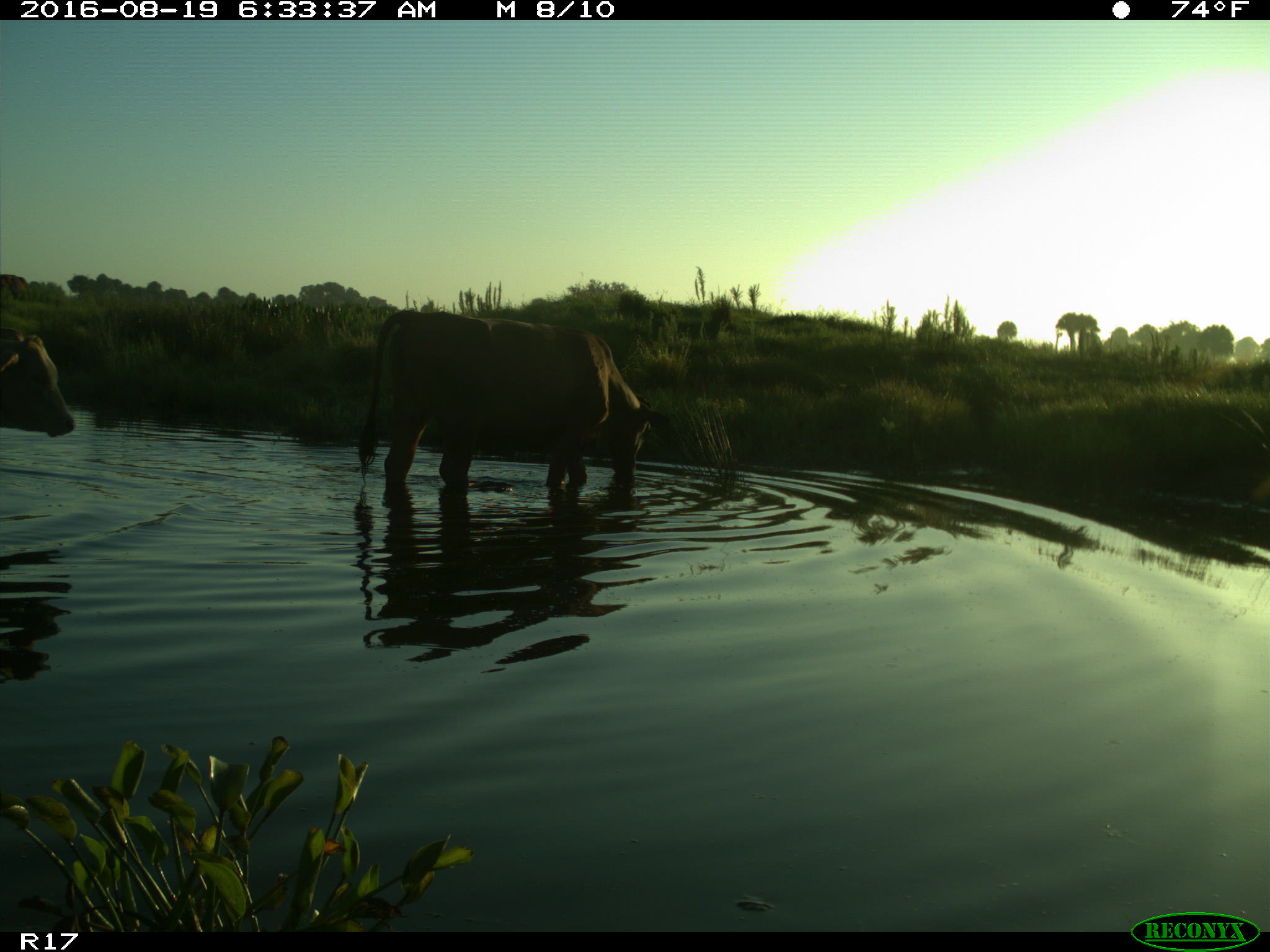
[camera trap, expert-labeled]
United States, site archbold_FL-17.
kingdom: Animalia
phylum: Chordata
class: Mammalia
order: Artiodactyla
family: Bovidae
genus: Bos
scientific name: Bos taurus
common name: domestic cow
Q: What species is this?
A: Bos taurus (domestic cow).